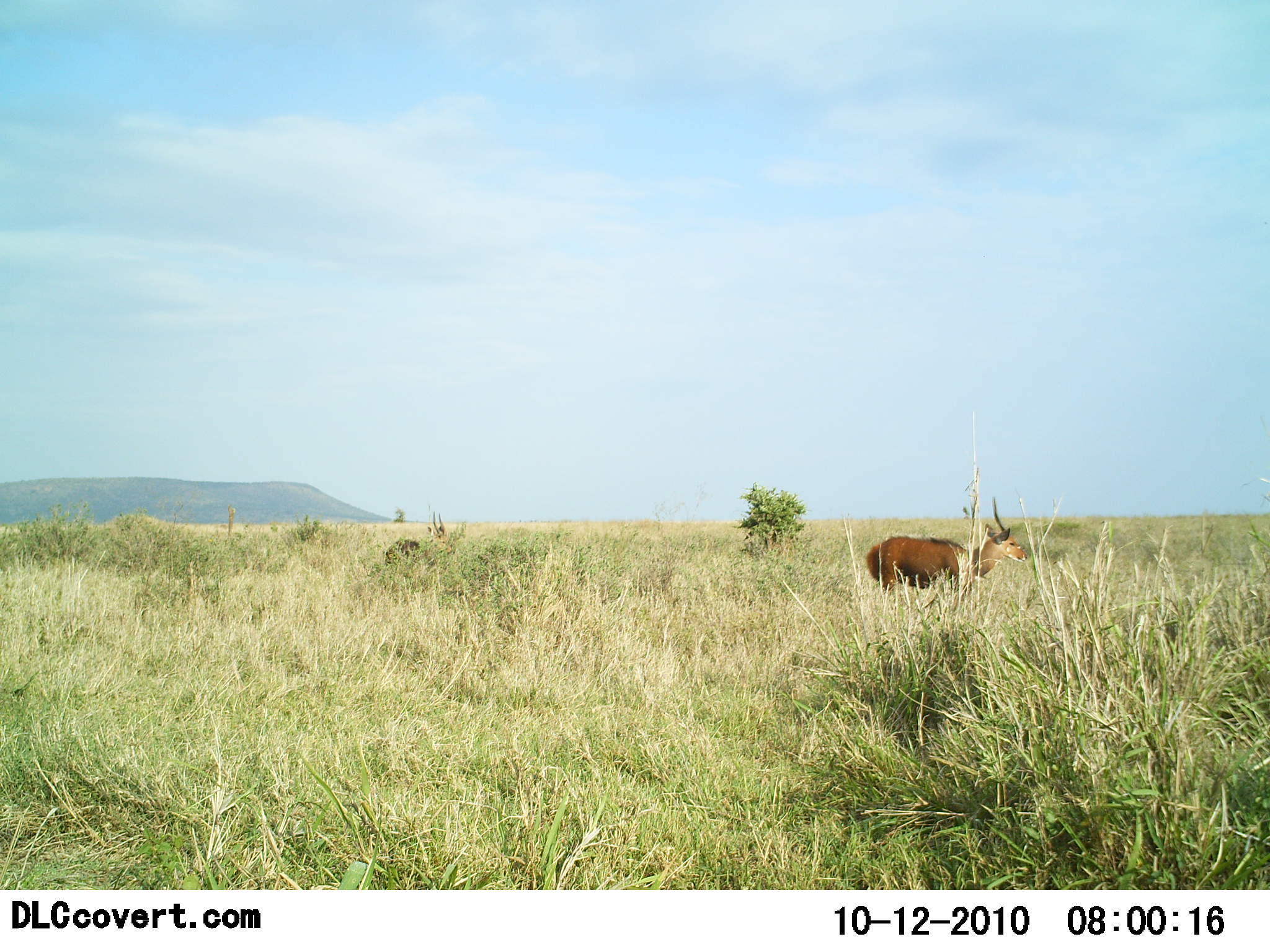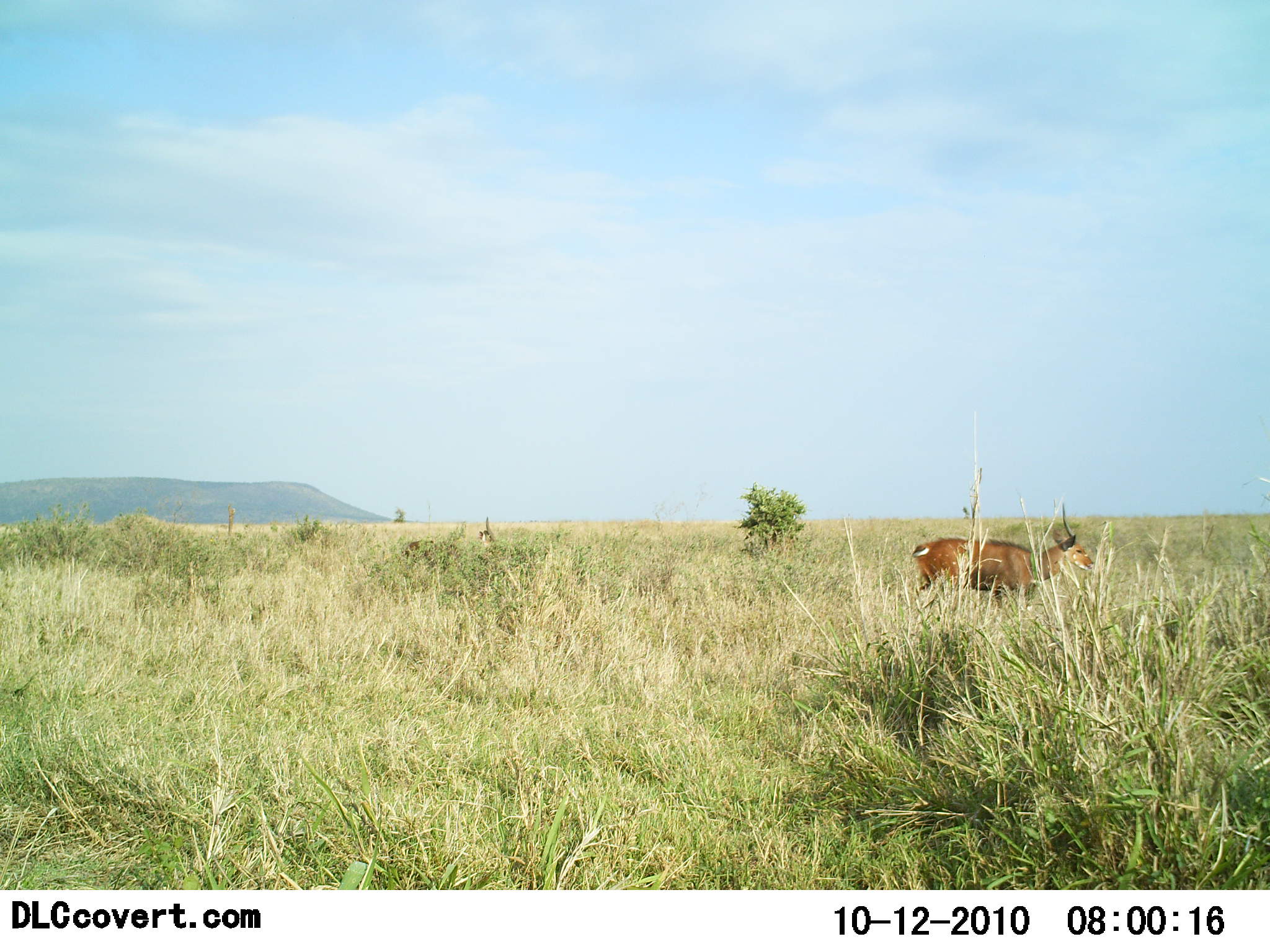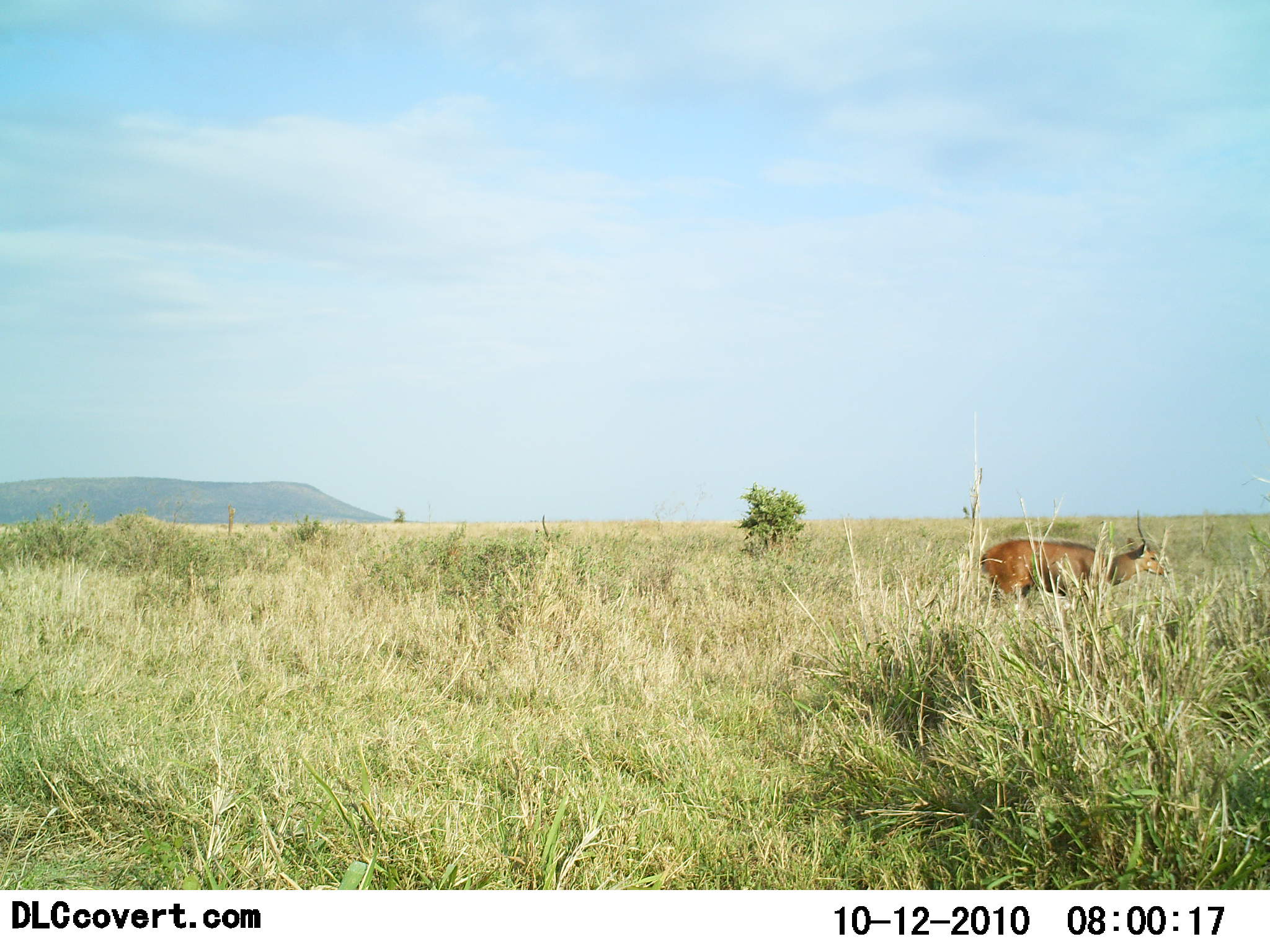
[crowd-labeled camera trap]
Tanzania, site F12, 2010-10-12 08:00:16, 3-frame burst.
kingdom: Animalia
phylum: Chordata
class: Mammalia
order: Artiodactyla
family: Bovidae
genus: Tragelaphus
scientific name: Tragelaphus scriptus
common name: bushbuck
Bushbuck (Tragelaphus scriptus), count 2. Behavior (volunteer vote fractions): standing 0%, resting 0%, moving 100%, interacting 0%. Young present (vote fraction): 0%. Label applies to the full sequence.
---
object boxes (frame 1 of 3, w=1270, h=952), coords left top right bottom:
animal: 866 496 1028 606; 384 510 451 562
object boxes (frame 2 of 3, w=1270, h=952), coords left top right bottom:
animal: 910 504 1094 610; 403 517 499 578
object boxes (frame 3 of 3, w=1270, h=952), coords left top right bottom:
animal: 977 507 1169 604; 443 516 560 592